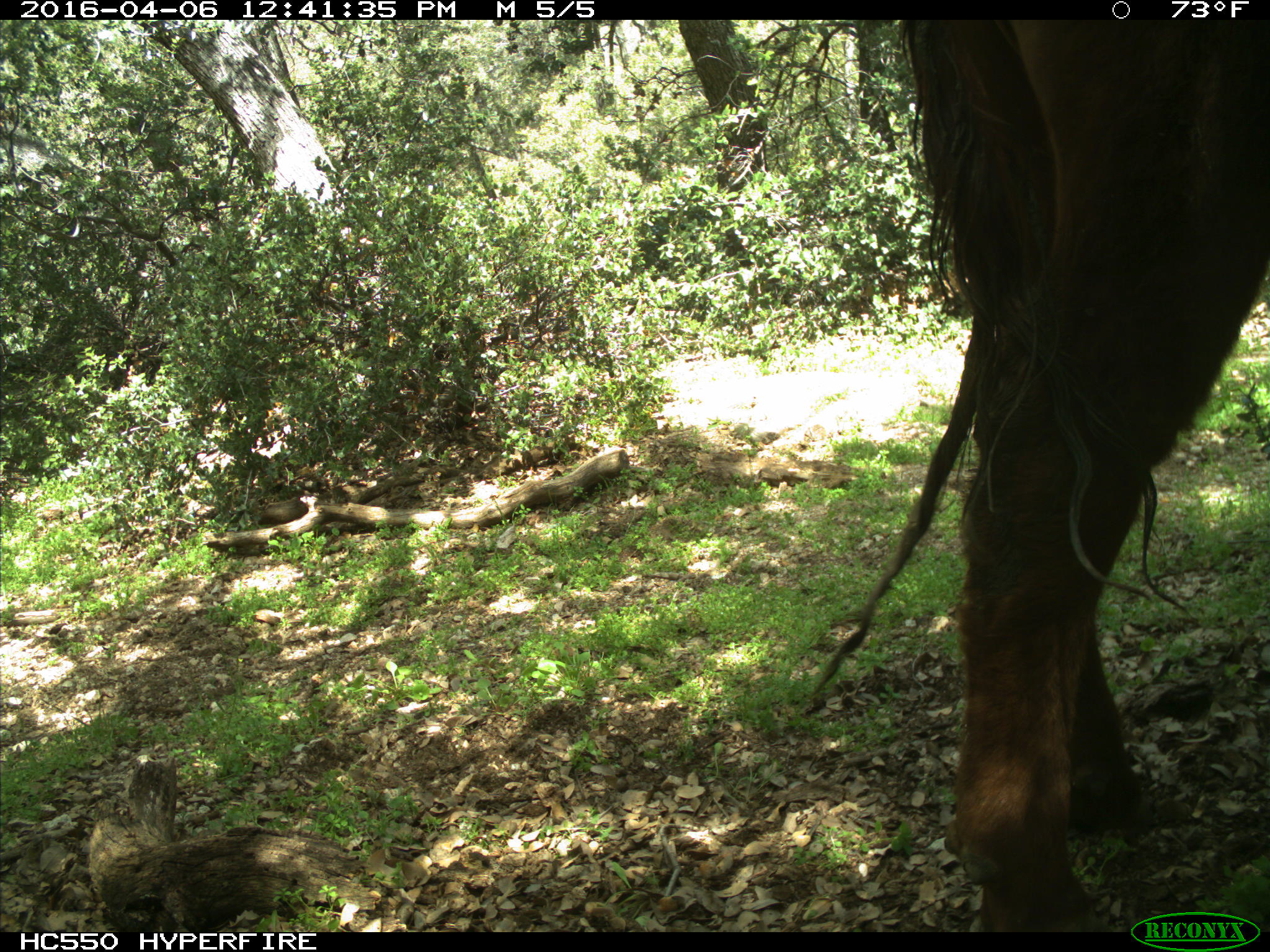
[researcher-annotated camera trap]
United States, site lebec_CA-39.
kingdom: Animalia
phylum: Chordata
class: Mammalia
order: Artiodactyla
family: Bovidae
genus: Bos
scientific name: Bos taurus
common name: domestic cow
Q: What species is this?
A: Bos taurus (domestic cow).